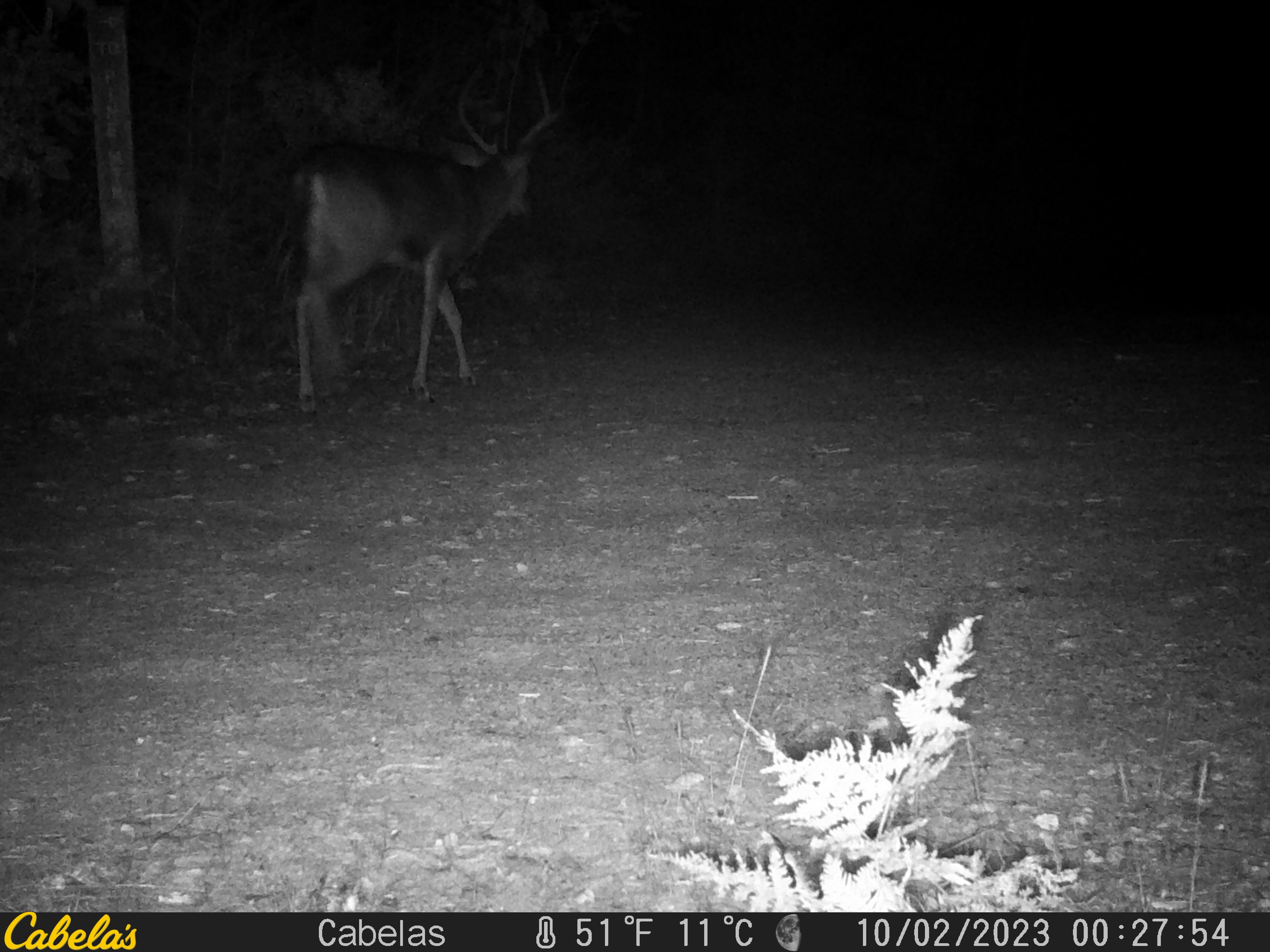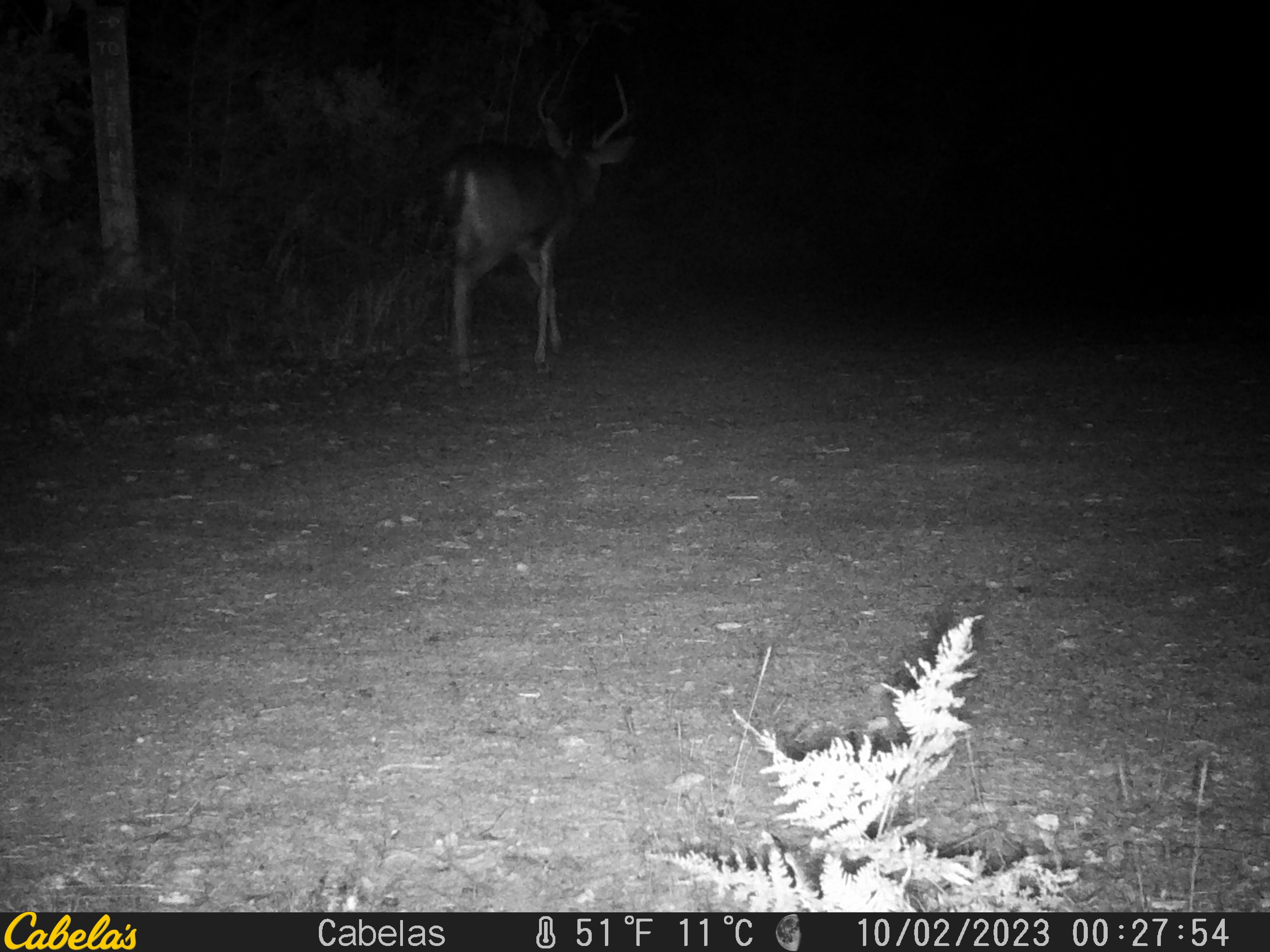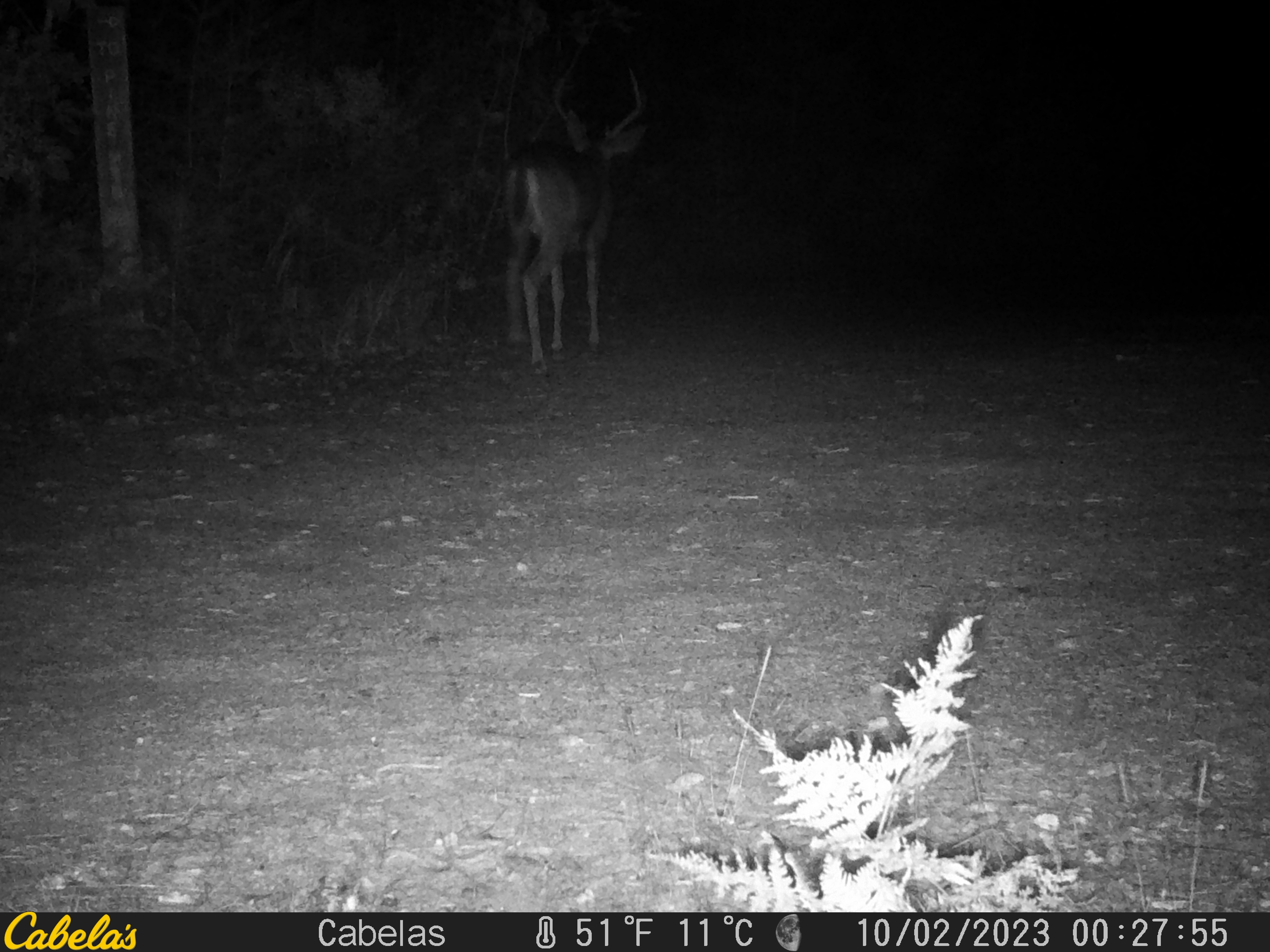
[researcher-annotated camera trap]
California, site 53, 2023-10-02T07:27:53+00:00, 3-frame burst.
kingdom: Animalia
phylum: Chordata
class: Mammalia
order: Artiodactyla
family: Cervidae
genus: Odocoileus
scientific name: Odocoileus hemionus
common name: mule deer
Mule deer (Odocoileus hemionus).